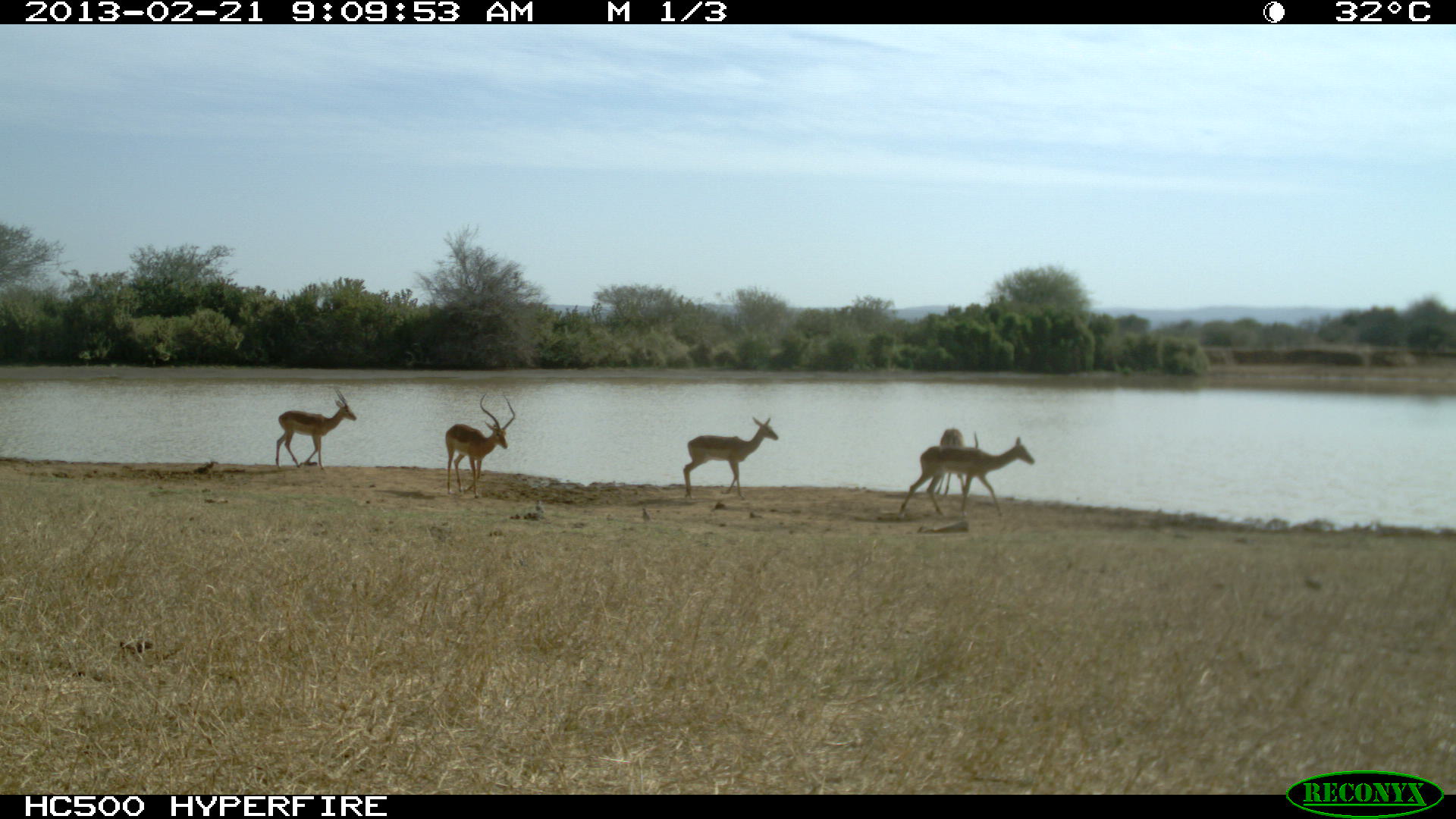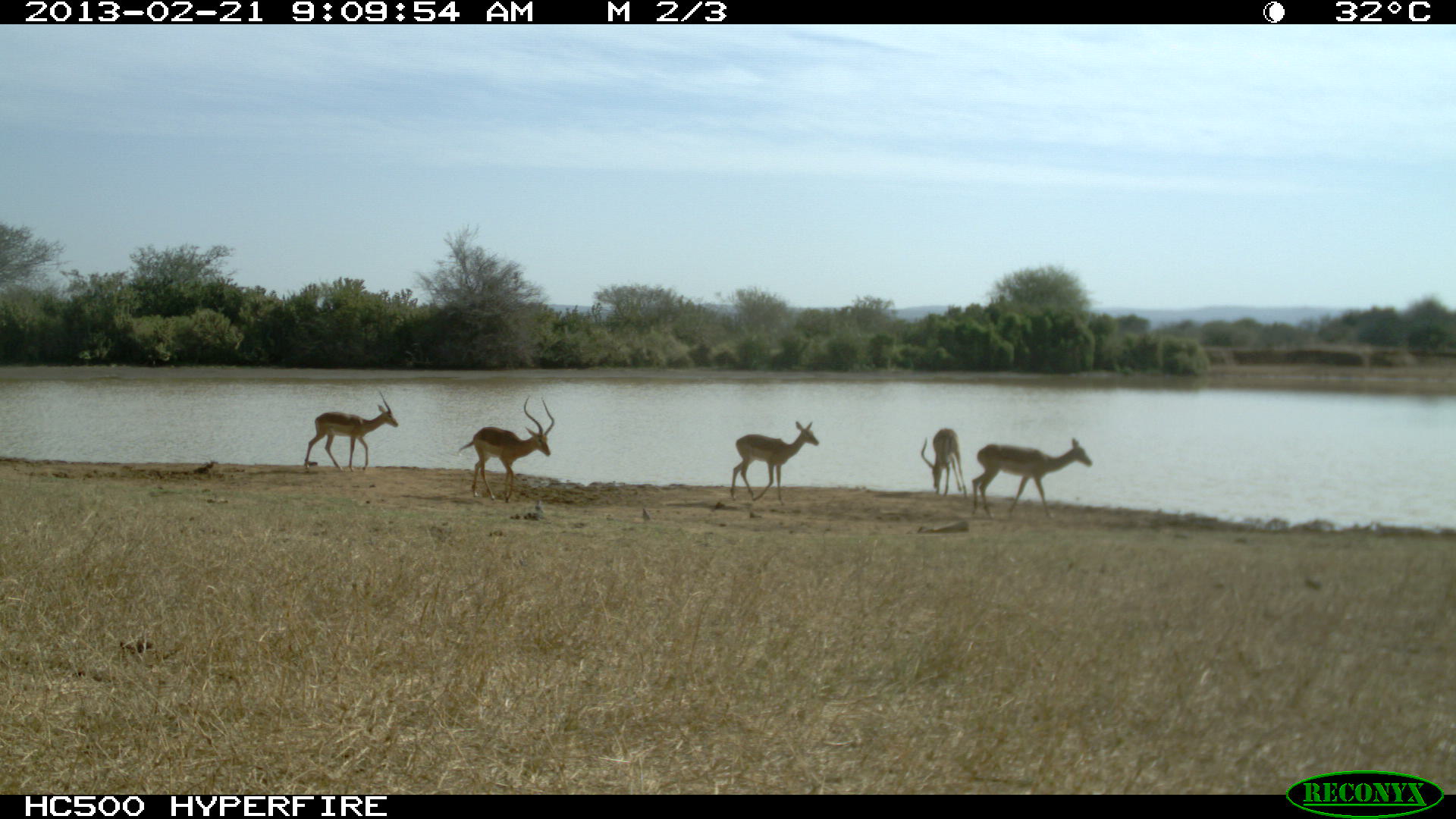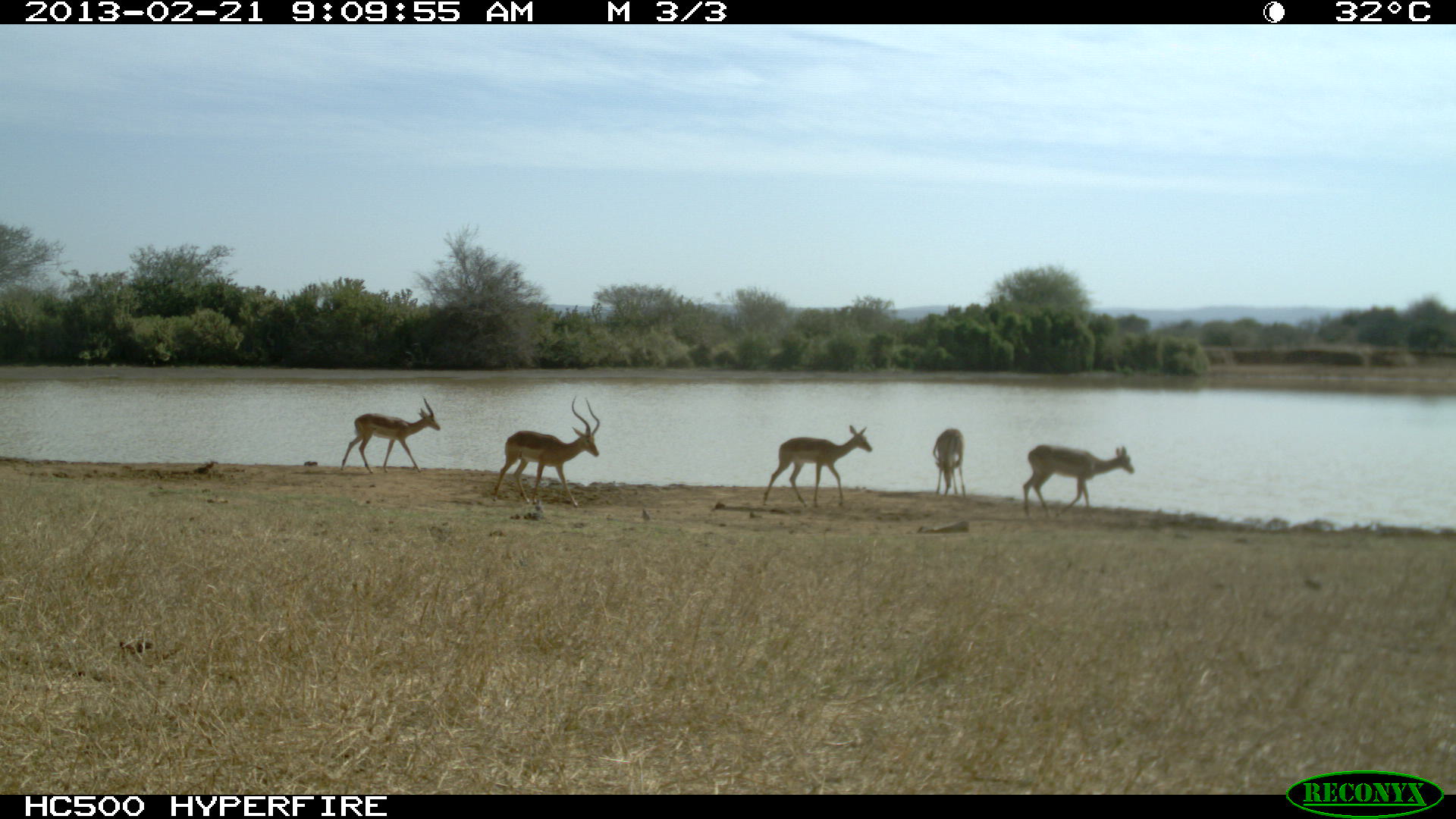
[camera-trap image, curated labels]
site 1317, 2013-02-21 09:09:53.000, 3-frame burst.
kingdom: Animalia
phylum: Chordata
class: Mammalia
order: Artiodactyla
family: Bovidae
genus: Aepyceros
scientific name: Aepyceros melampus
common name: impala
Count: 5.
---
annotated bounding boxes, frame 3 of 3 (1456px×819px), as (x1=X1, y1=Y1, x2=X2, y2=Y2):
aepyceros melampus: (x1=492, y1=395, x2=599, y2=508); (x1=763, y1=424, x2=872, y2=508); (x1=1022, y1=444, x2=1135, y2=520); (x1=340, y1=397, x2=441, y2=474); (x1=933, y1=429, x2=967, y2=497)